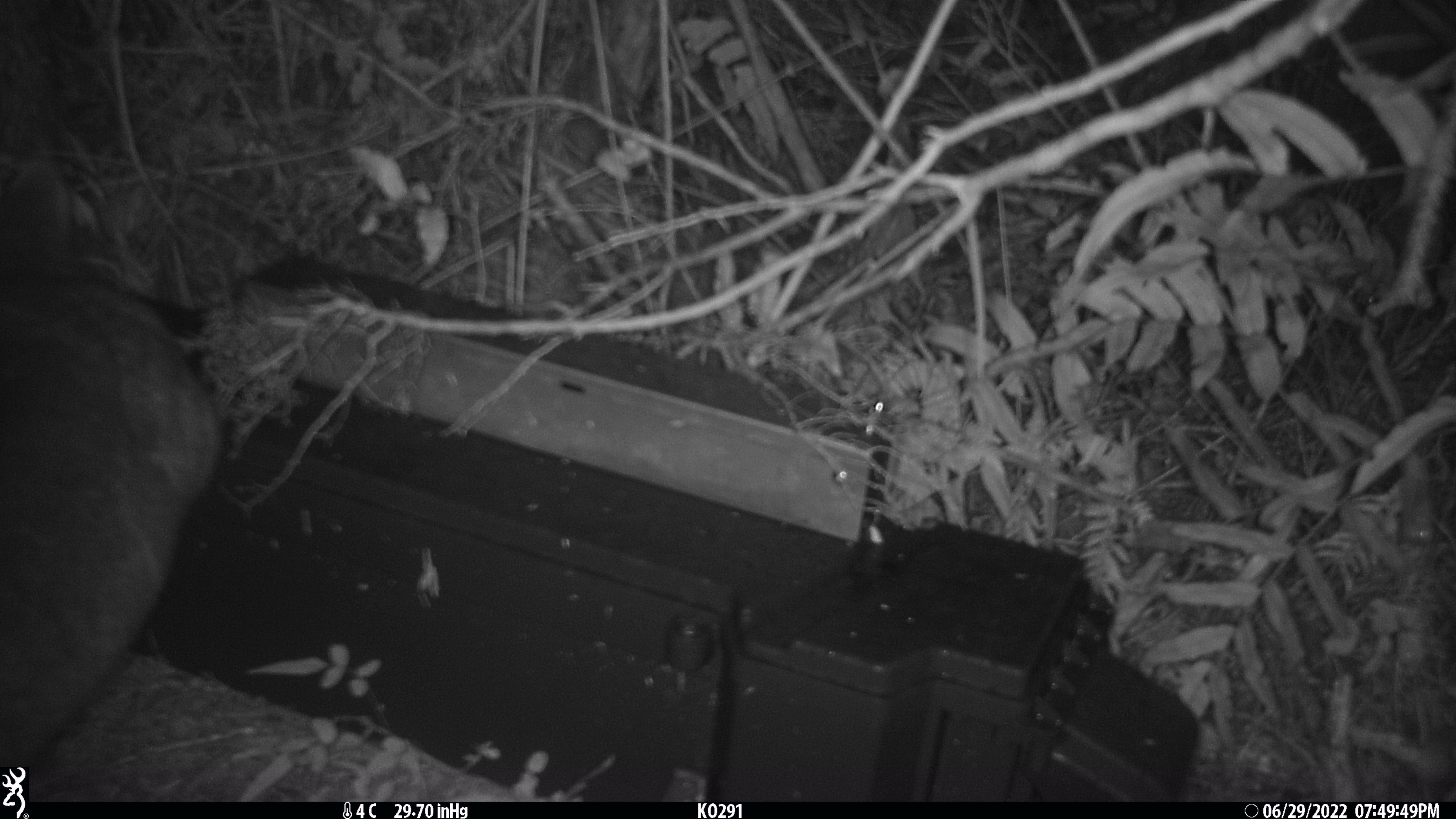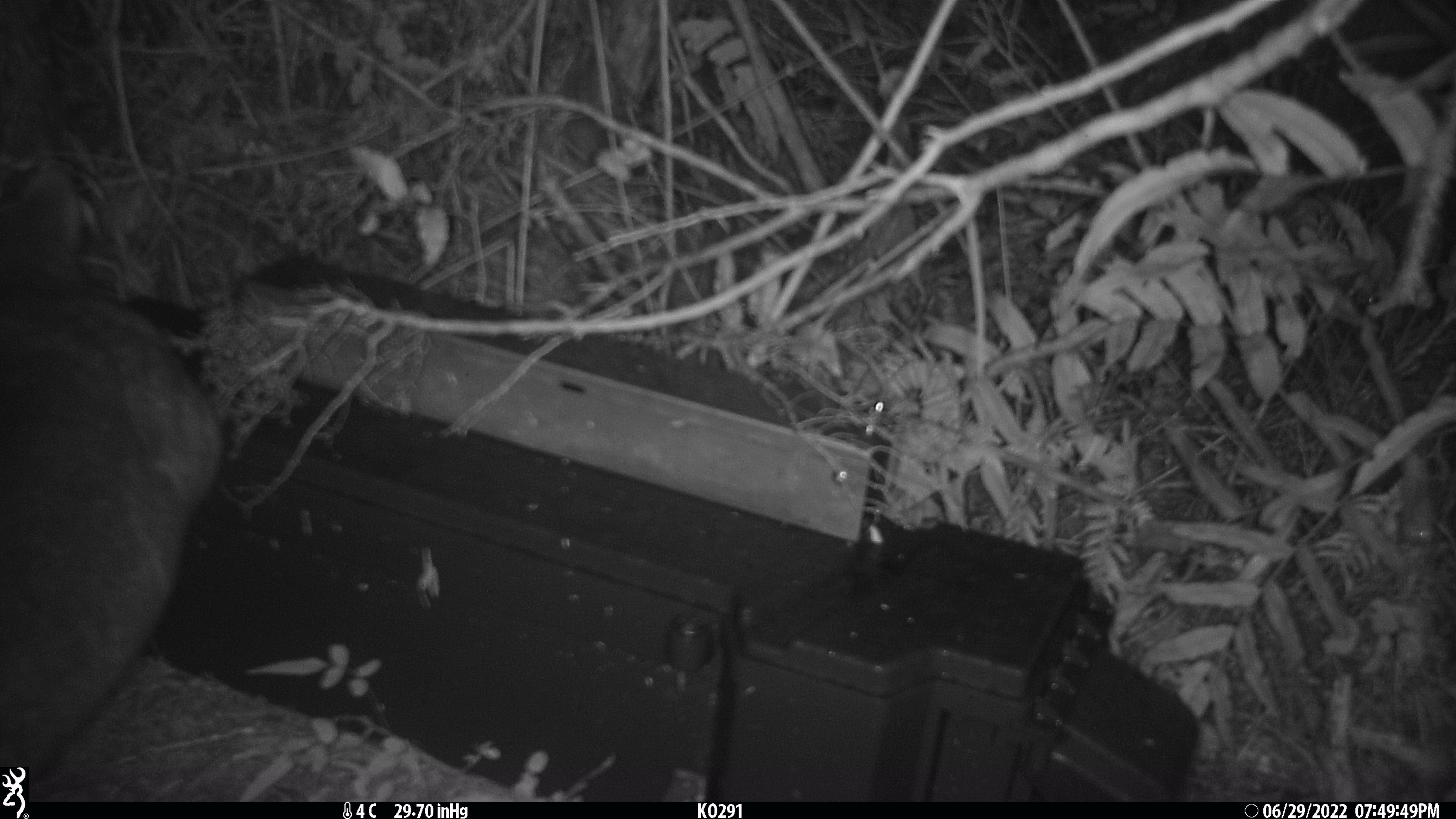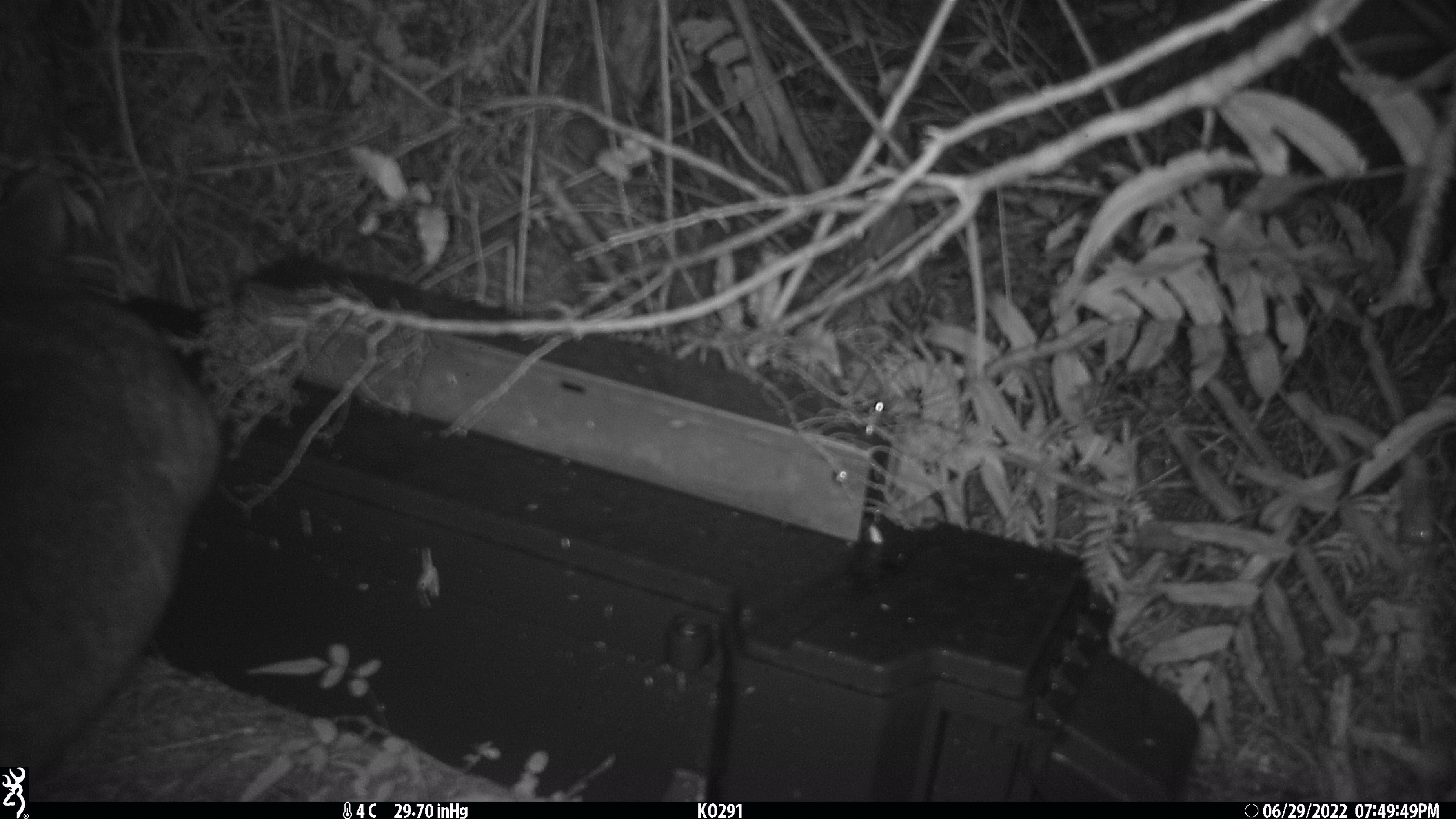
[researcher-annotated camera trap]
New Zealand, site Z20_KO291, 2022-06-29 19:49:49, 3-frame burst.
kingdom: Animalia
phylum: Chordata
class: Mammalia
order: Diprotodontia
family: Phalangeridae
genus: Trichosurus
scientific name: Trichosurus vulpecula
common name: common brushtail possum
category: possum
Possum (common brushtail possum) (Trichosurus vulpecula).